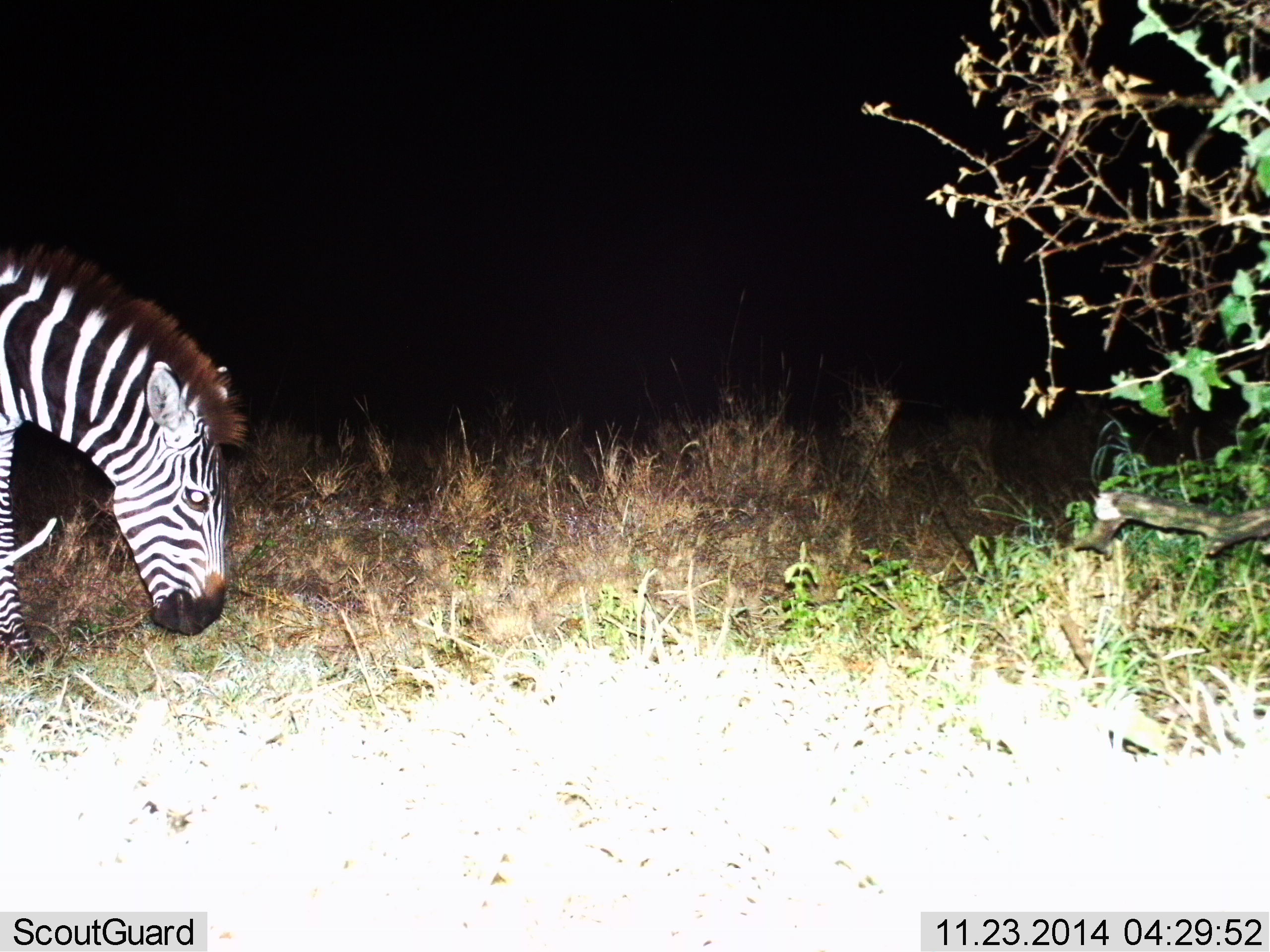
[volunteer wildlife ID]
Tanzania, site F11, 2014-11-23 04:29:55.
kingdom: Animalia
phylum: Chordata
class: Mammalia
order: Perissodactyla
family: Equidae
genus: Equus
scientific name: Equus quagga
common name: plains zebra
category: zebra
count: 1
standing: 20%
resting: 0%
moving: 40%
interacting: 0%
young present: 0%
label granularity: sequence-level